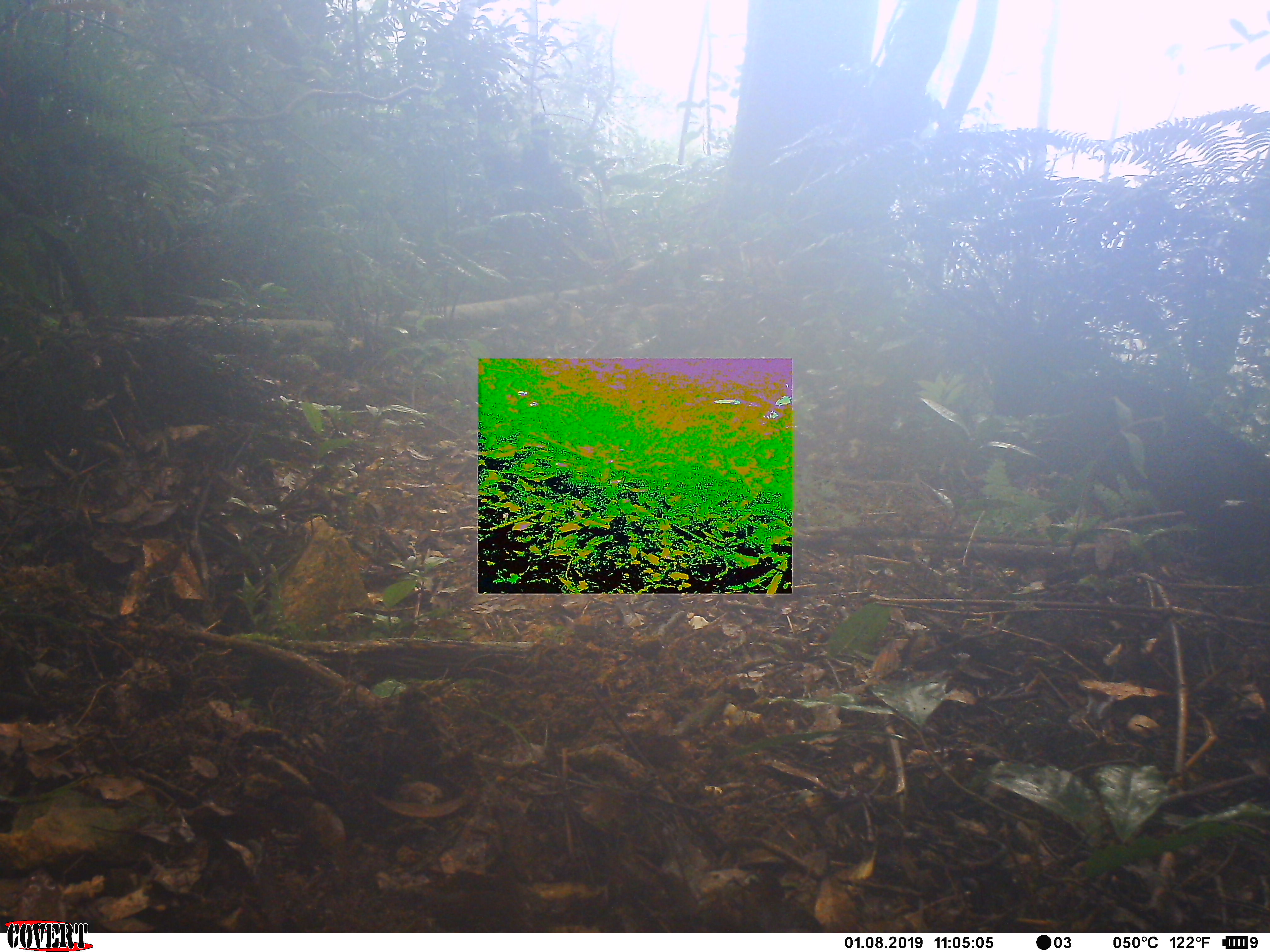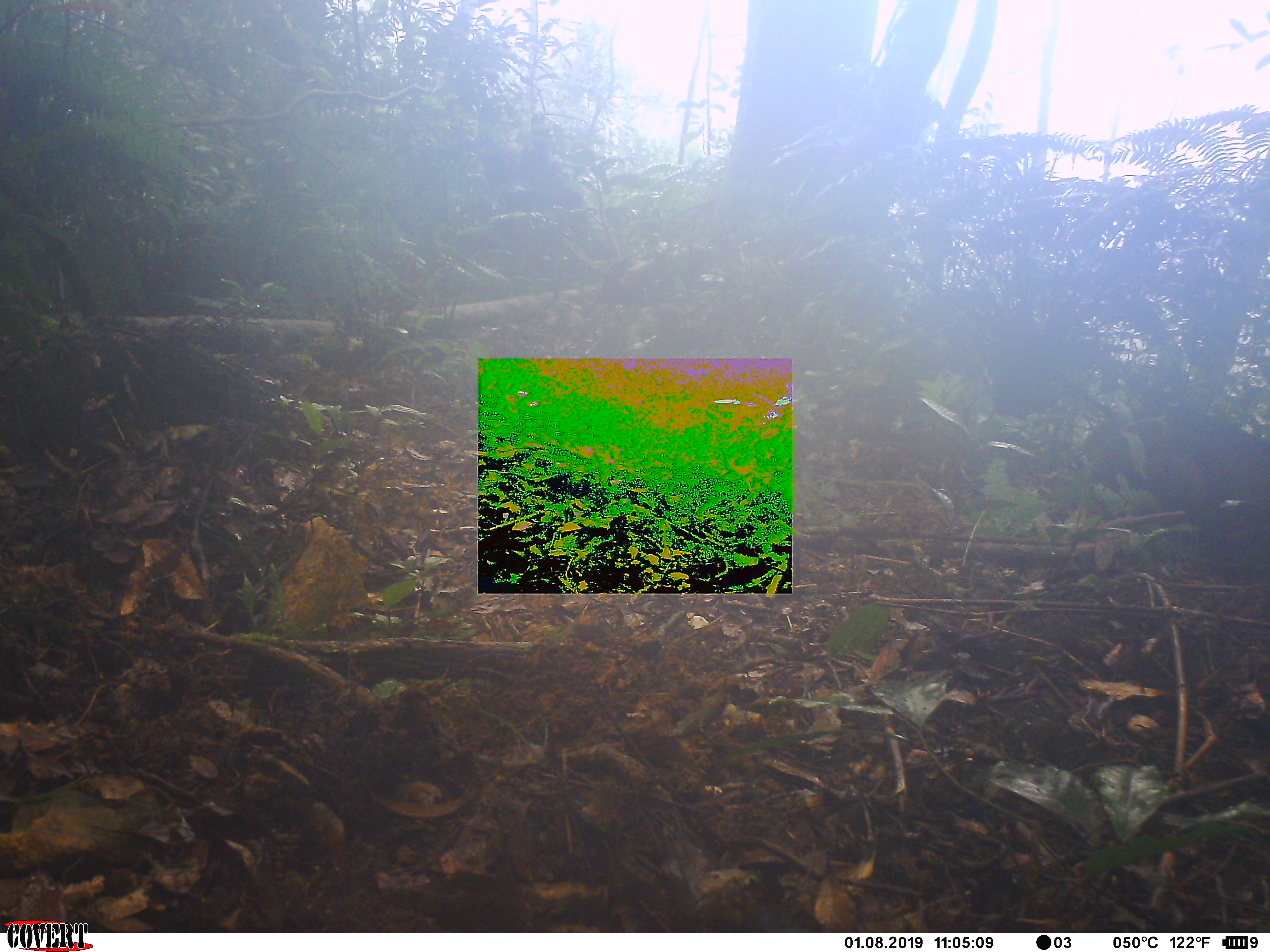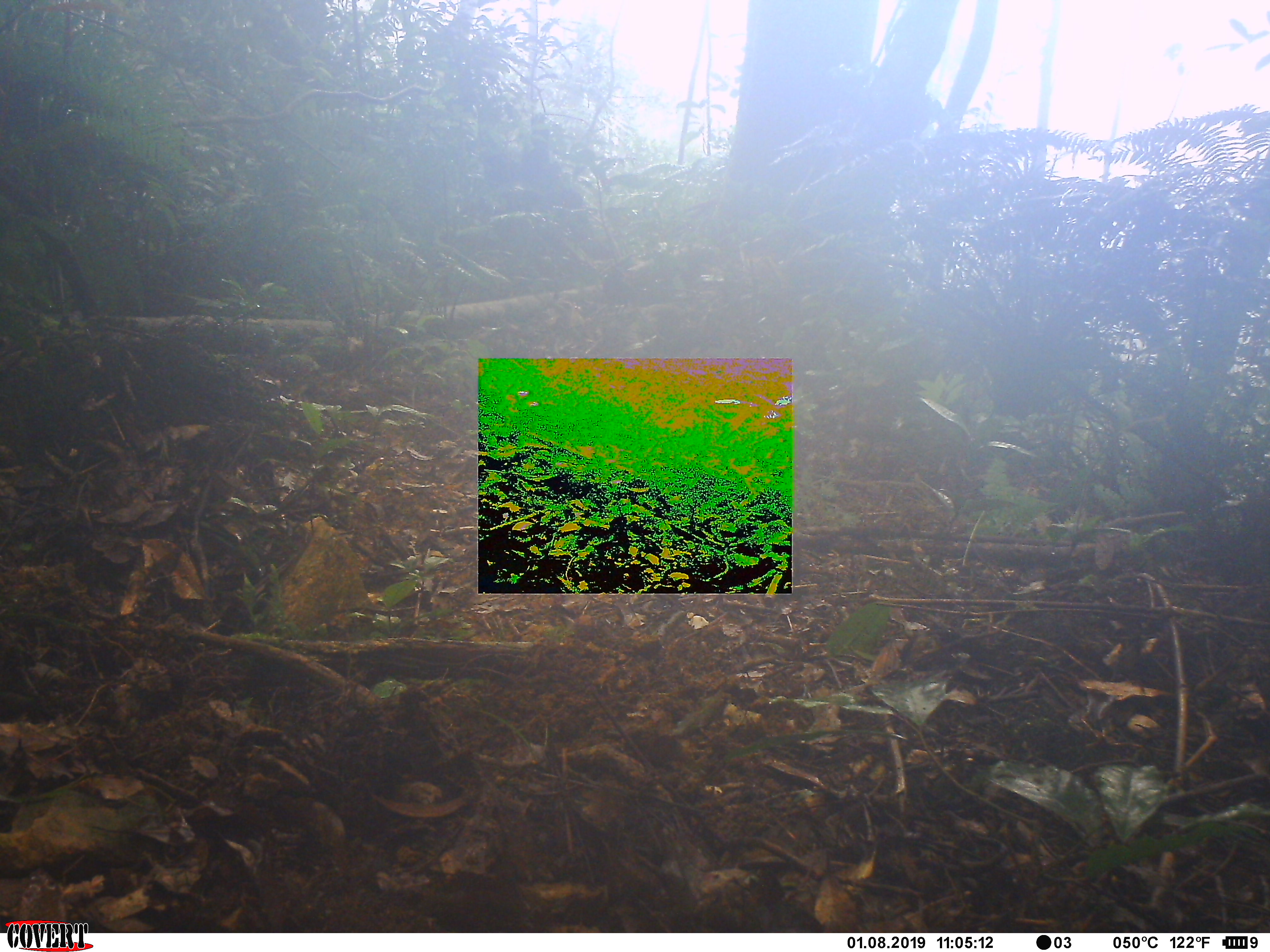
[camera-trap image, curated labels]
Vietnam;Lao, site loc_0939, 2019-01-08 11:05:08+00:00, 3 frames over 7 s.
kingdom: Animalia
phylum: Chordata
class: Mammalia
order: Artiodactyla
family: Suidae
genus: Sus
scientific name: Sus scrofa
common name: eurasian wild pig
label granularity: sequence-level